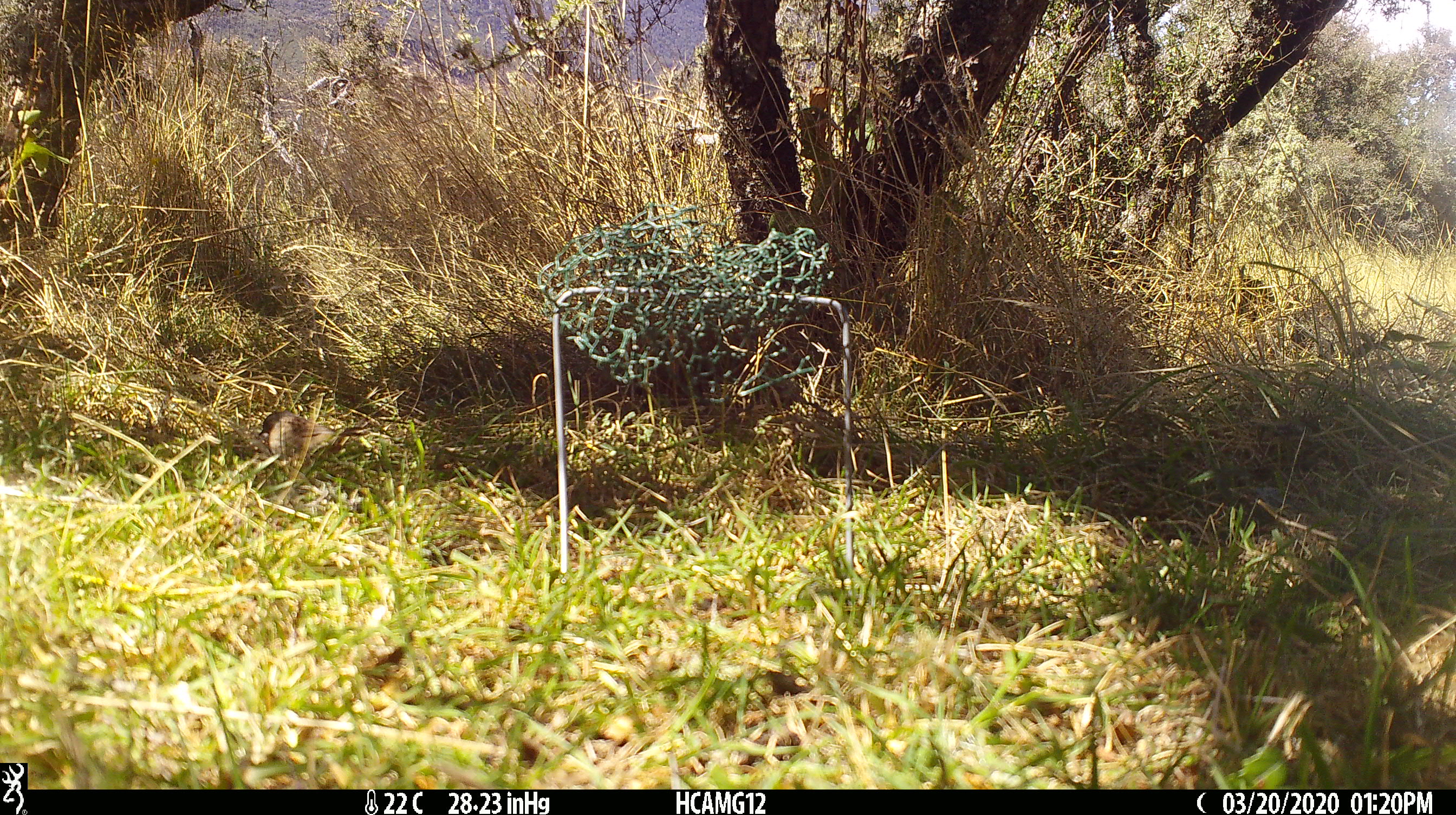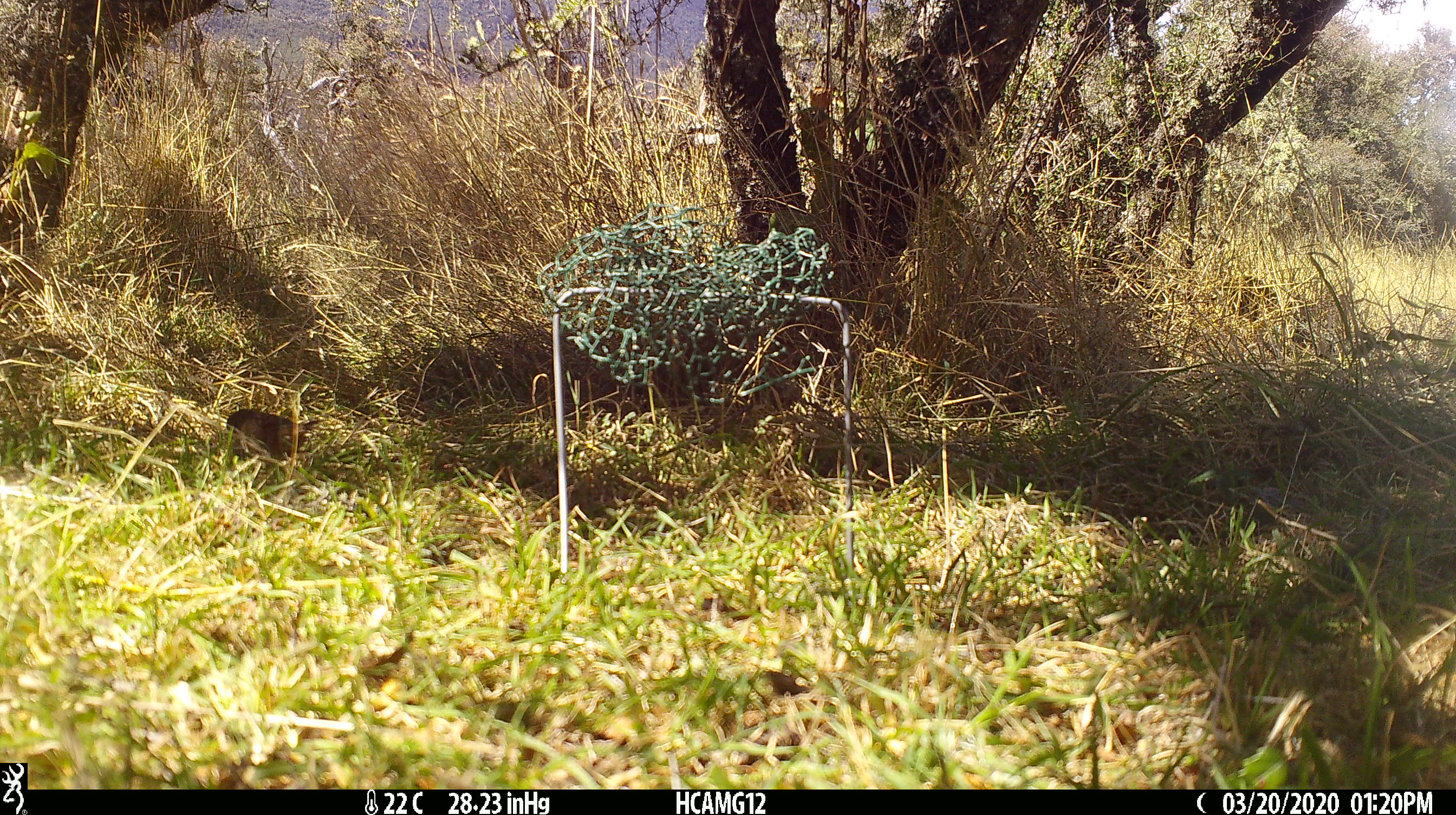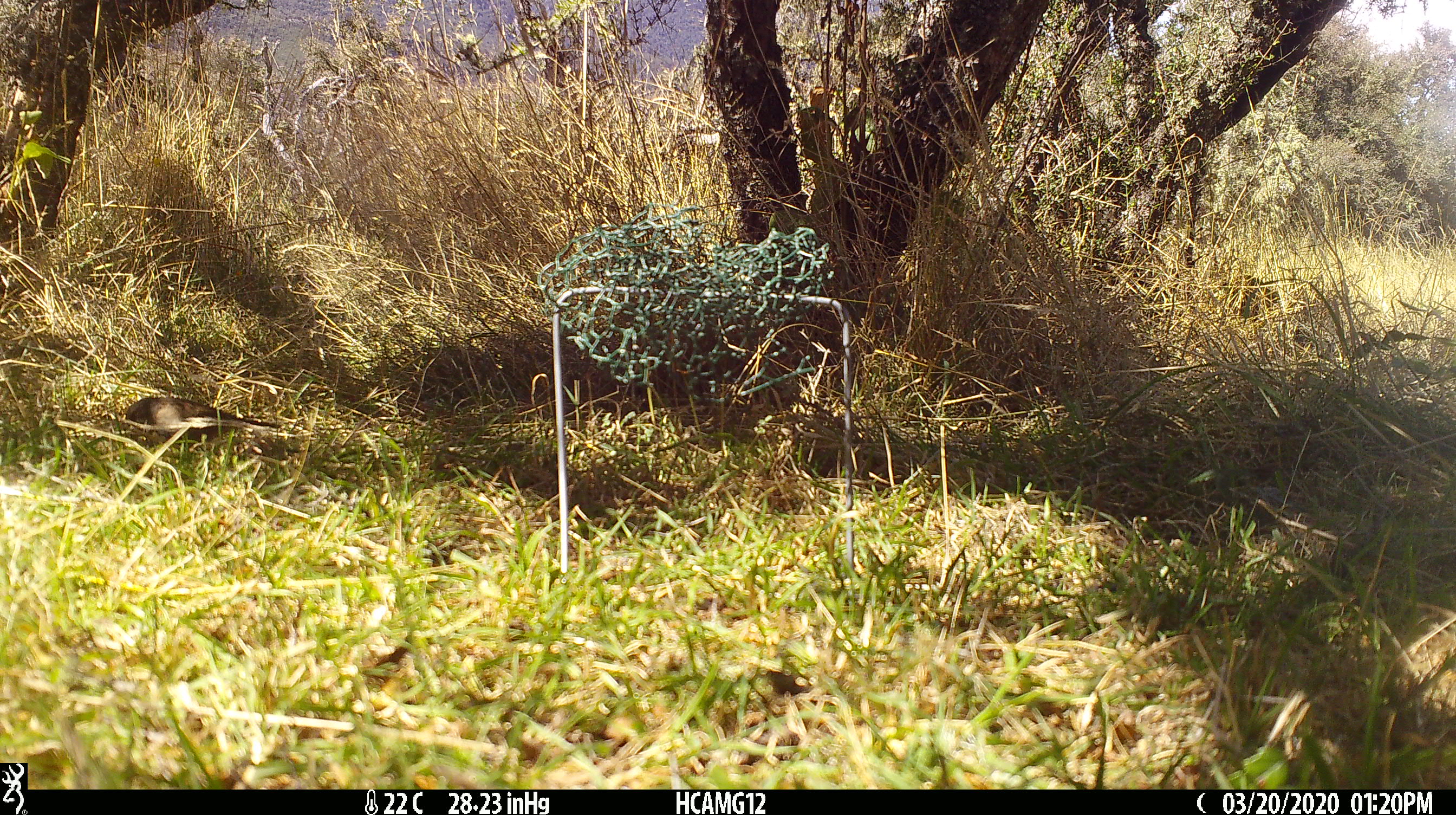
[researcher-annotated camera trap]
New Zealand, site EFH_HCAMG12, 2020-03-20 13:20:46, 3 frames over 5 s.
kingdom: Animalia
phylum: Chordata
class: Aves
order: Passeriformes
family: Prunellidae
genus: Prunella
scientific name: Prunella modularis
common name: dunnock